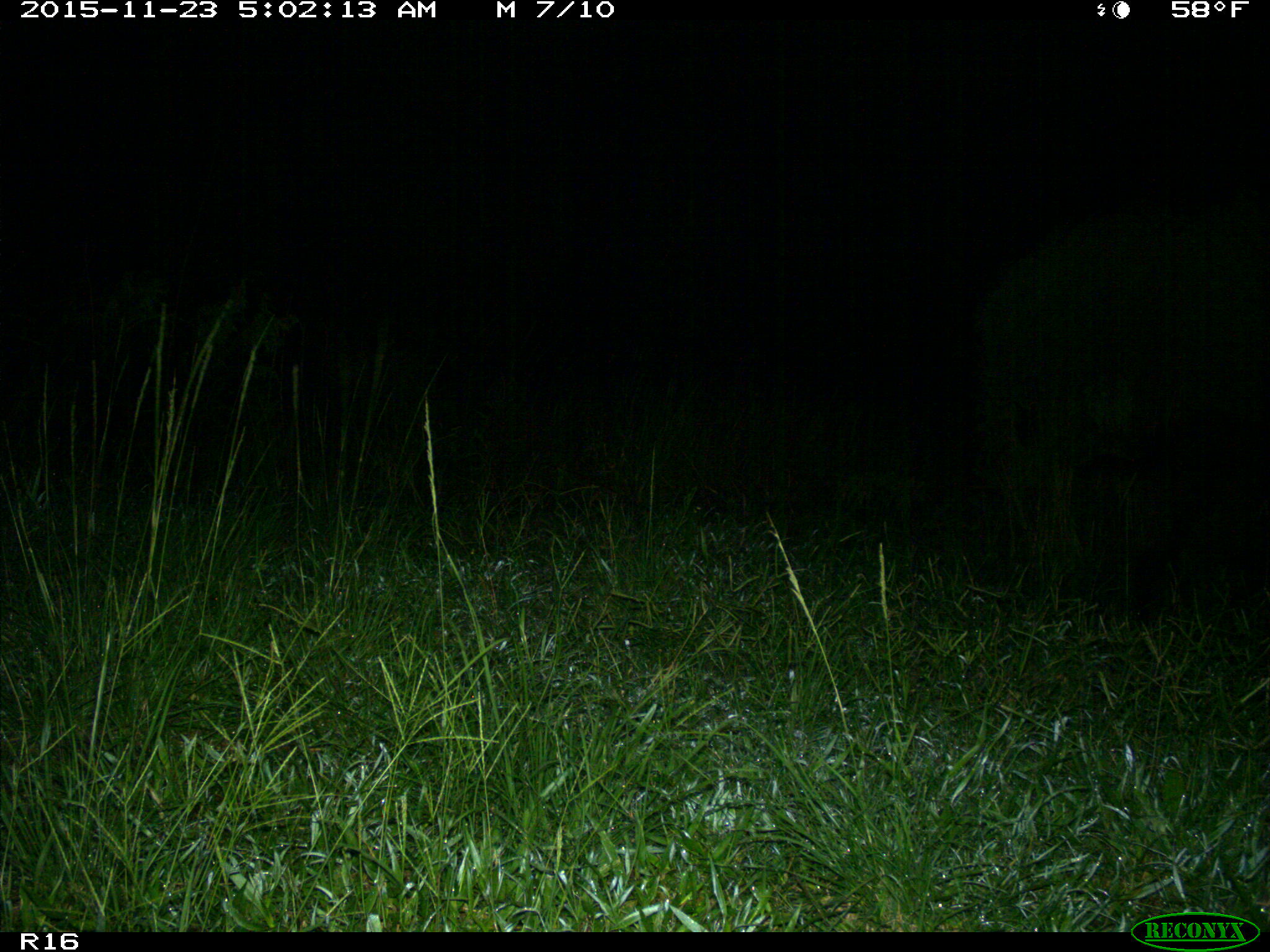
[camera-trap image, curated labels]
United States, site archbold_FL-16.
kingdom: Animalia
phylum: Chordata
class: Mammalia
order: Artiodactyla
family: Suidae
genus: Sus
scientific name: Sus scrofa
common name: wild boar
Sus scrofa (wild boar).